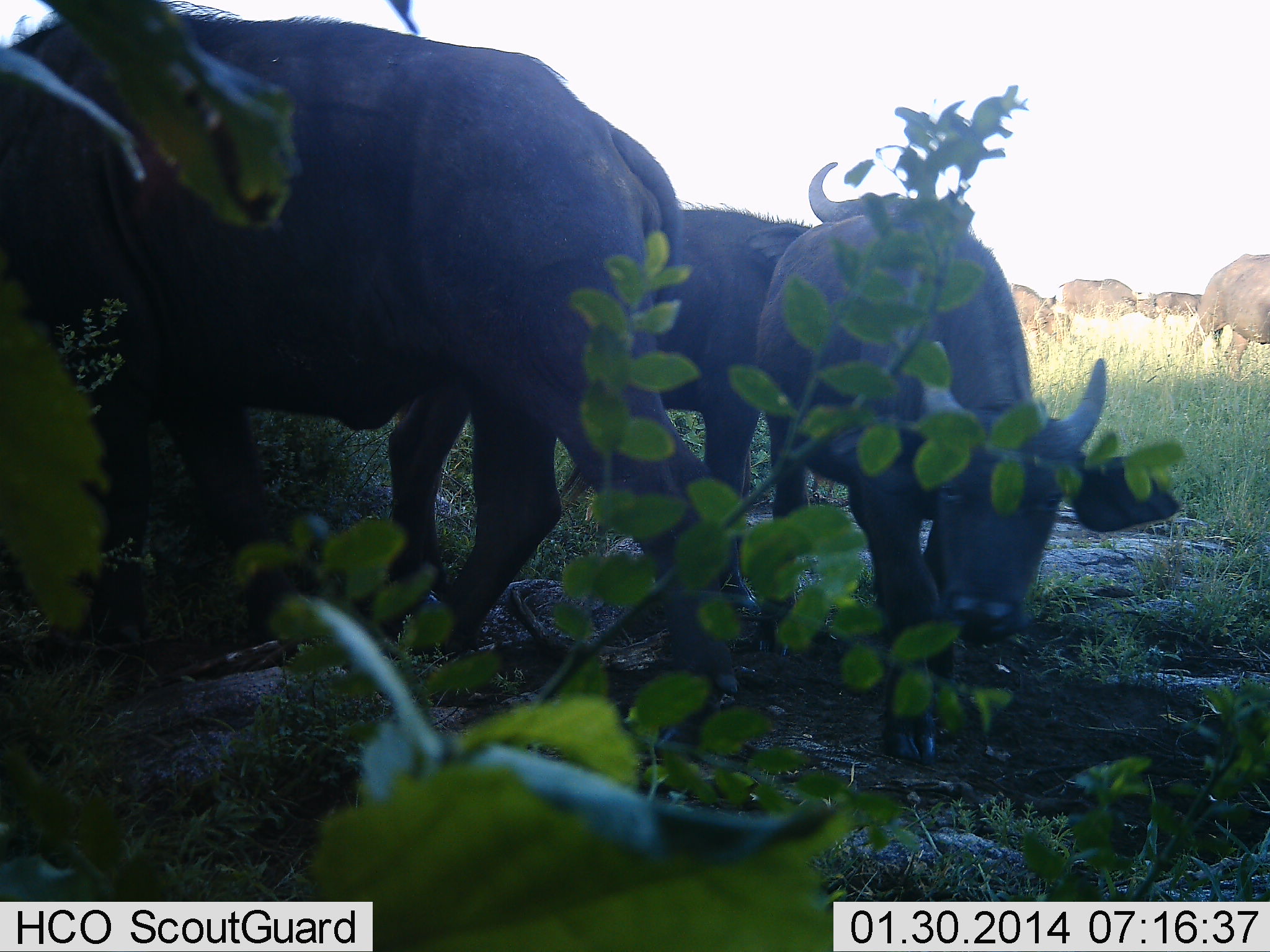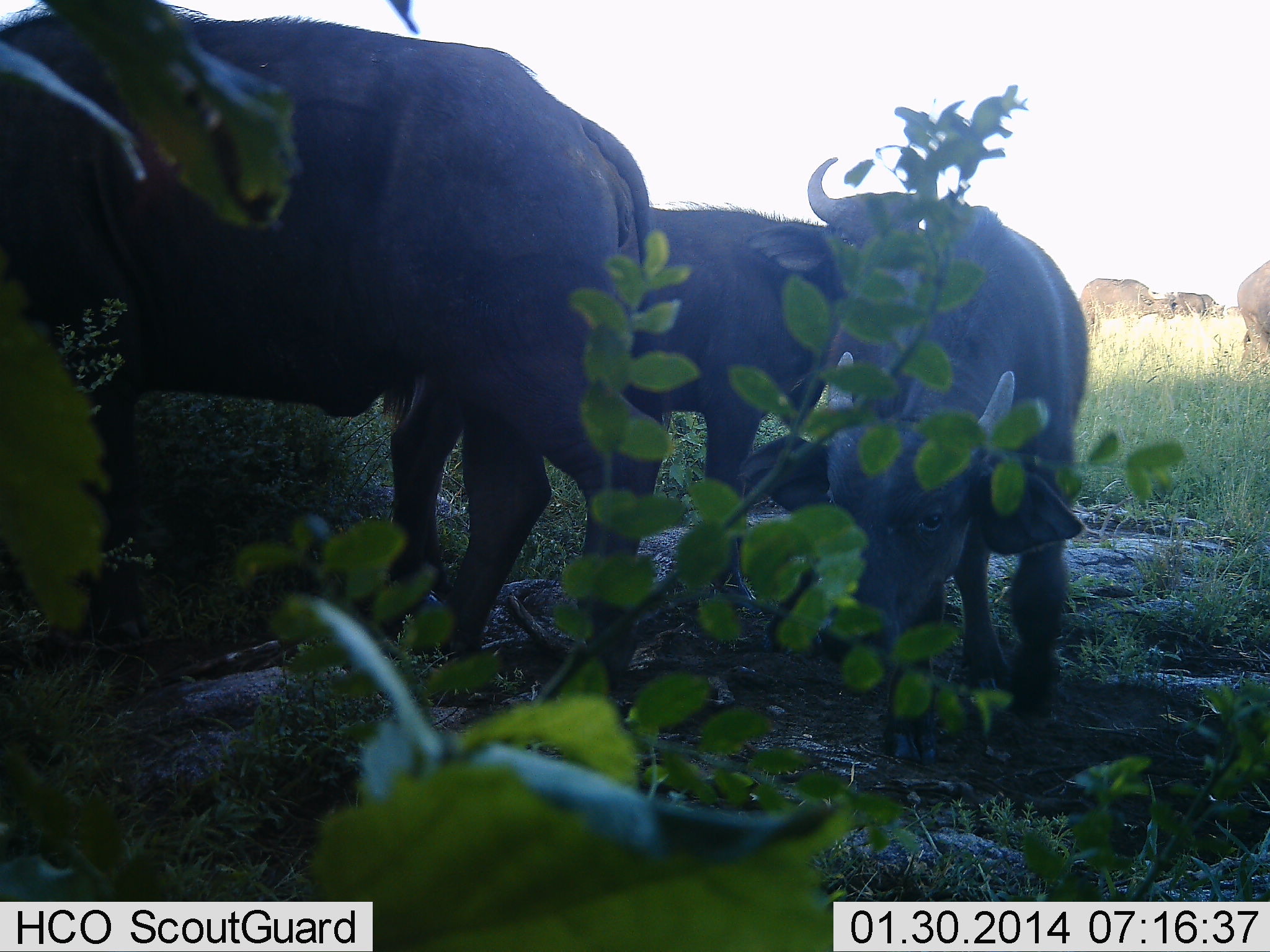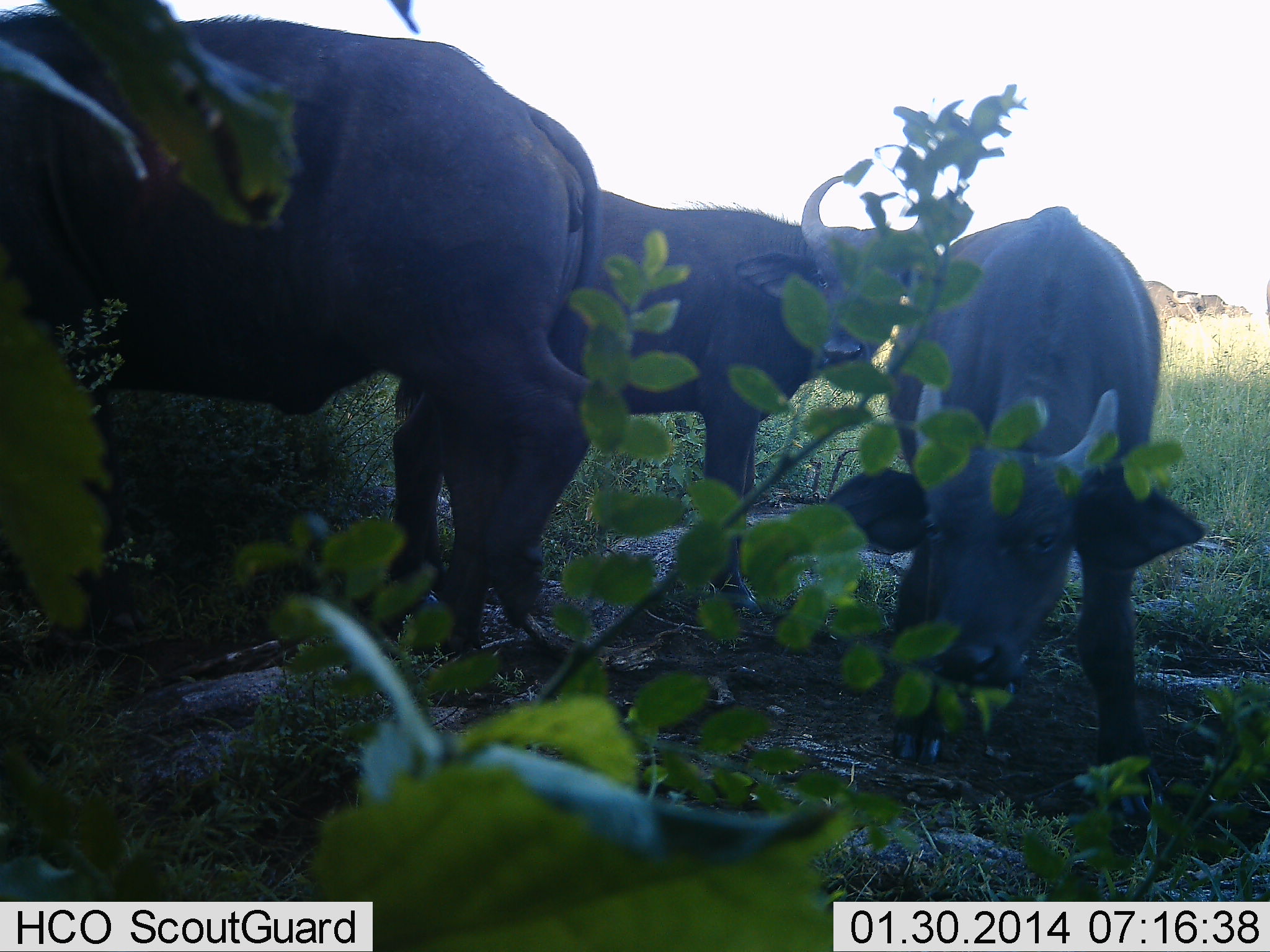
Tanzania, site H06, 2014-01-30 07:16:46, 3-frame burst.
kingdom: Animalia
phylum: Chordata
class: Mammalia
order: Artiodactyla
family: Bovidae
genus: Syncerus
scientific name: Syncerus caffer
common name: cape buffalo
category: buffalo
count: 7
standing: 60%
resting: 20%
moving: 40%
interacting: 10%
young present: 20%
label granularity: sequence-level